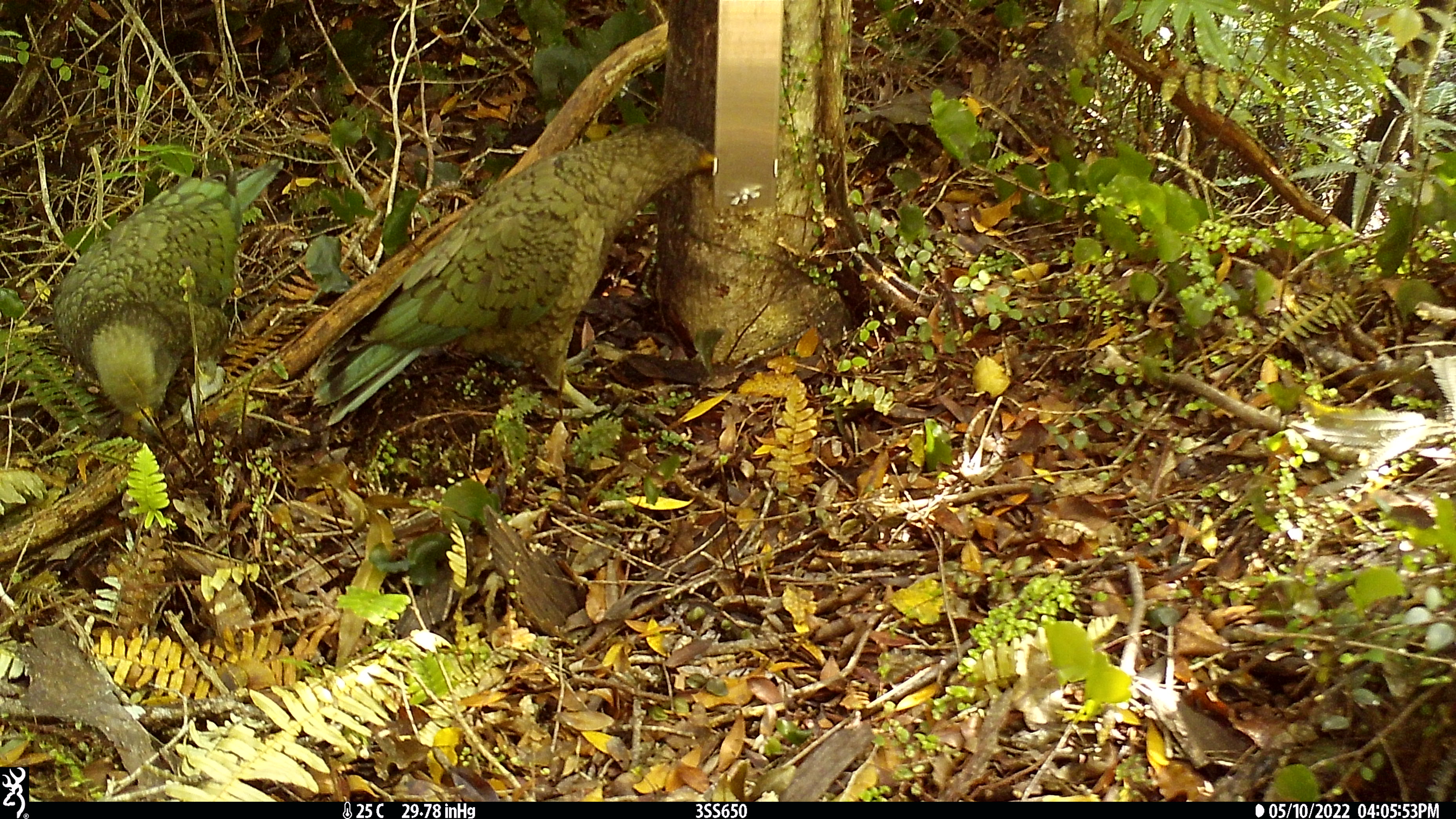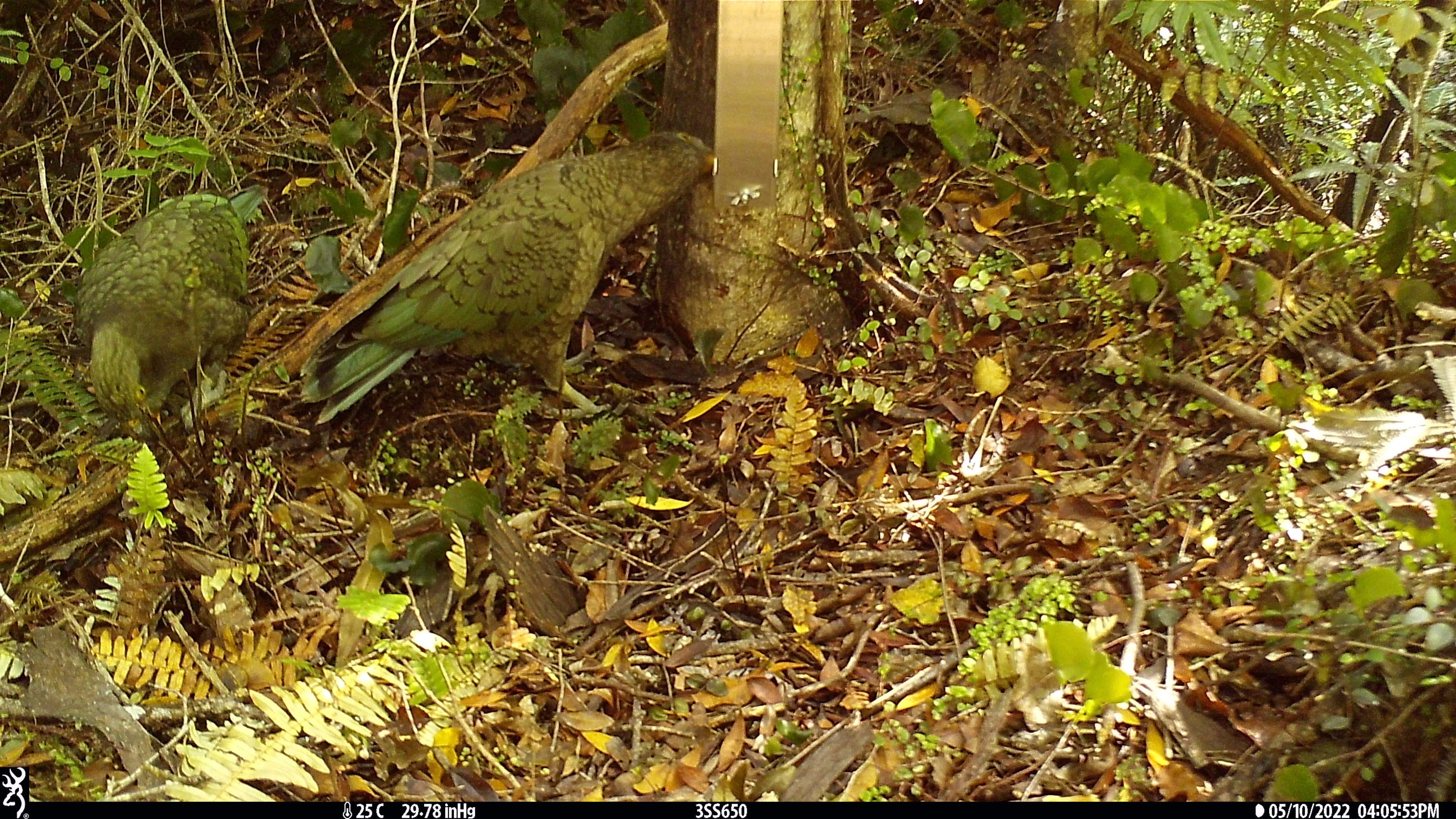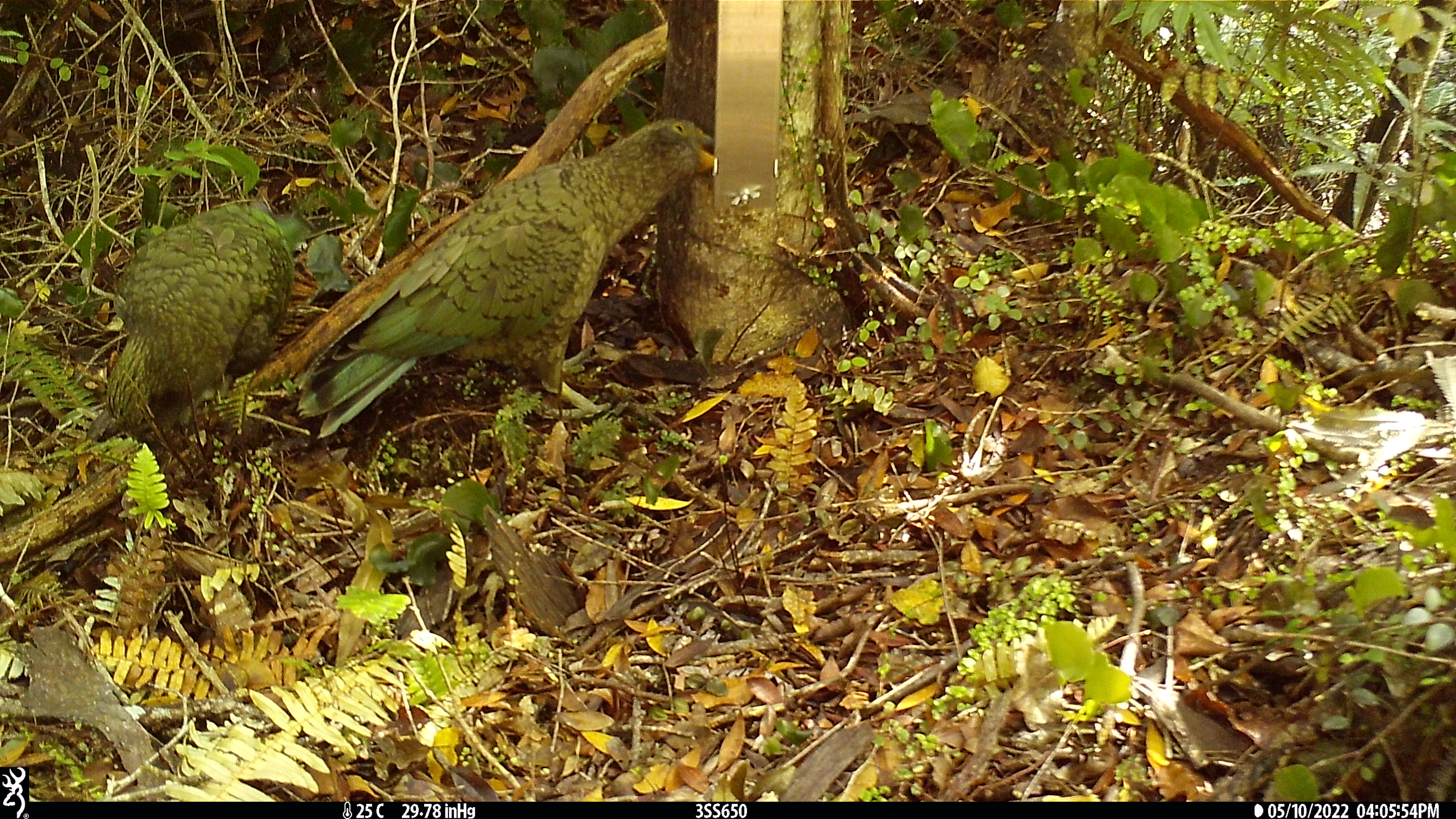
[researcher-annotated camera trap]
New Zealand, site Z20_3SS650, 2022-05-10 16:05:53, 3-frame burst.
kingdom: Animalia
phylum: Chordata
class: Aves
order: Psittaciformes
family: Strigopidae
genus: Nestor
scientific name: Nestor notabilis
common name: kea